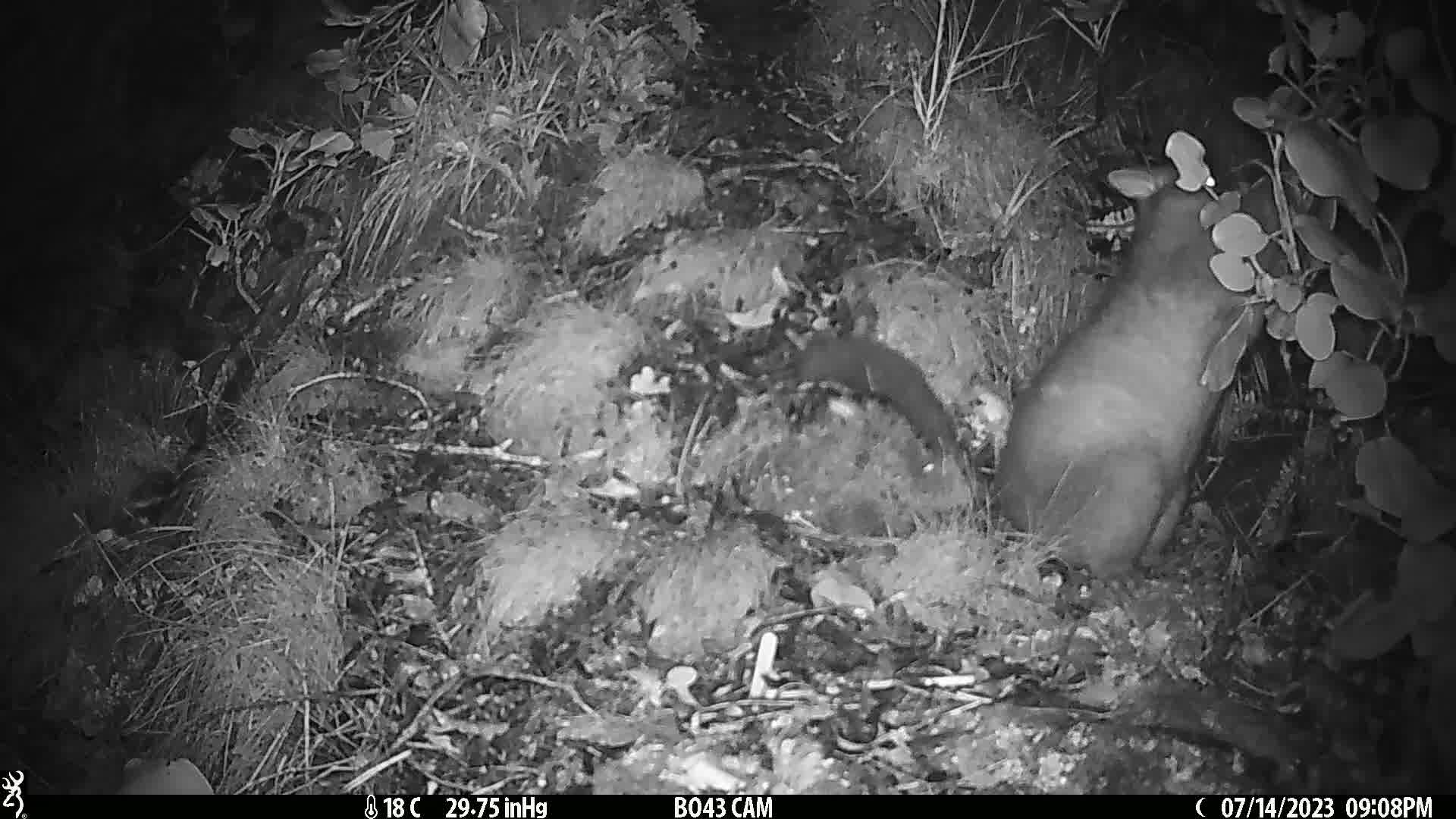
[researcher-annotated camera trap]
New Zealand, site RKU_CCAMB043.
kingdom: Animalia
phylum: Chordata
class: Mammalia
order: Diprotodontia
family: Phalangeridae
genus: Trichosurus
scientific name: Trichosurus vulpecula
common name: common brushtail possum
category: possum